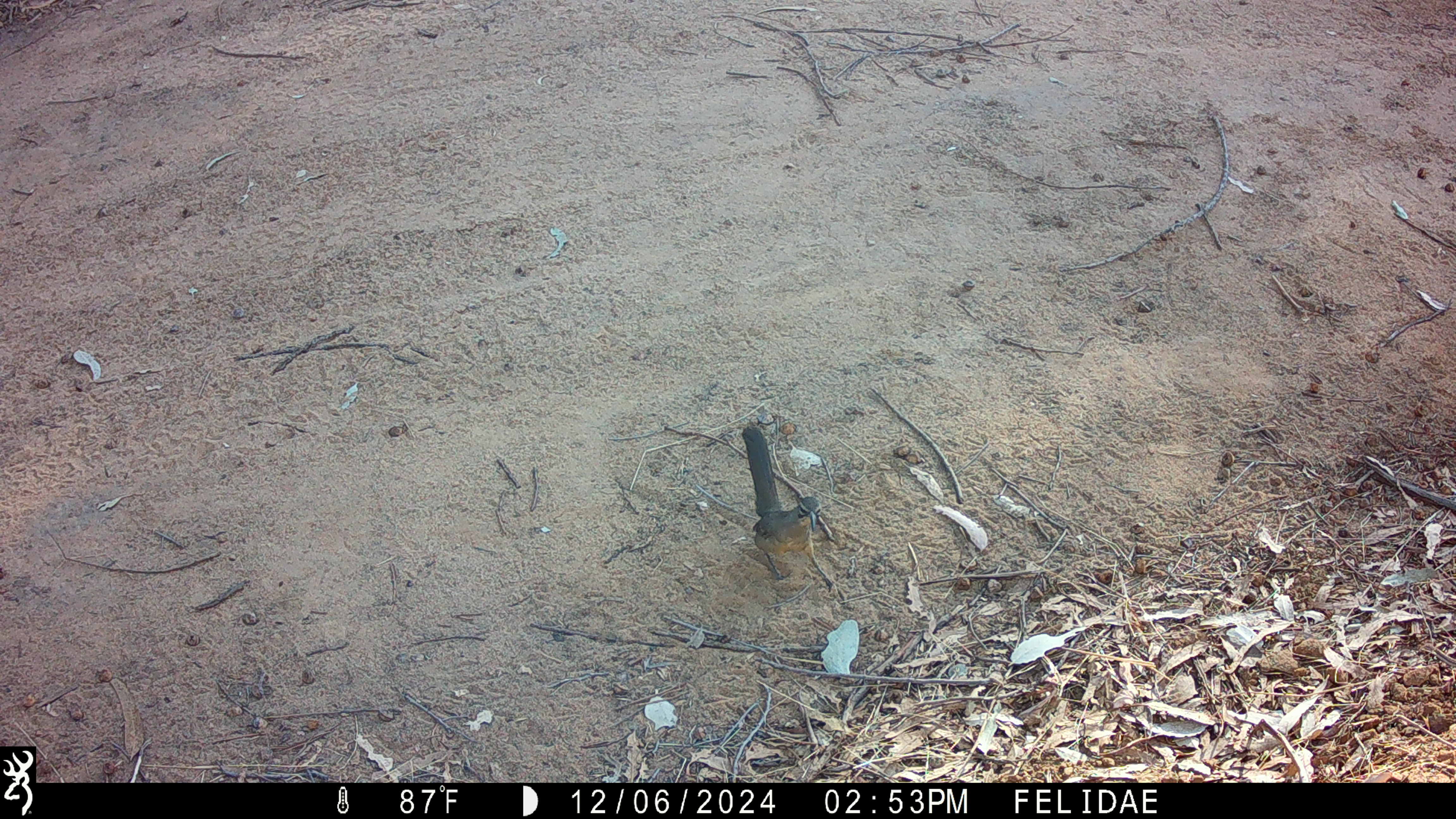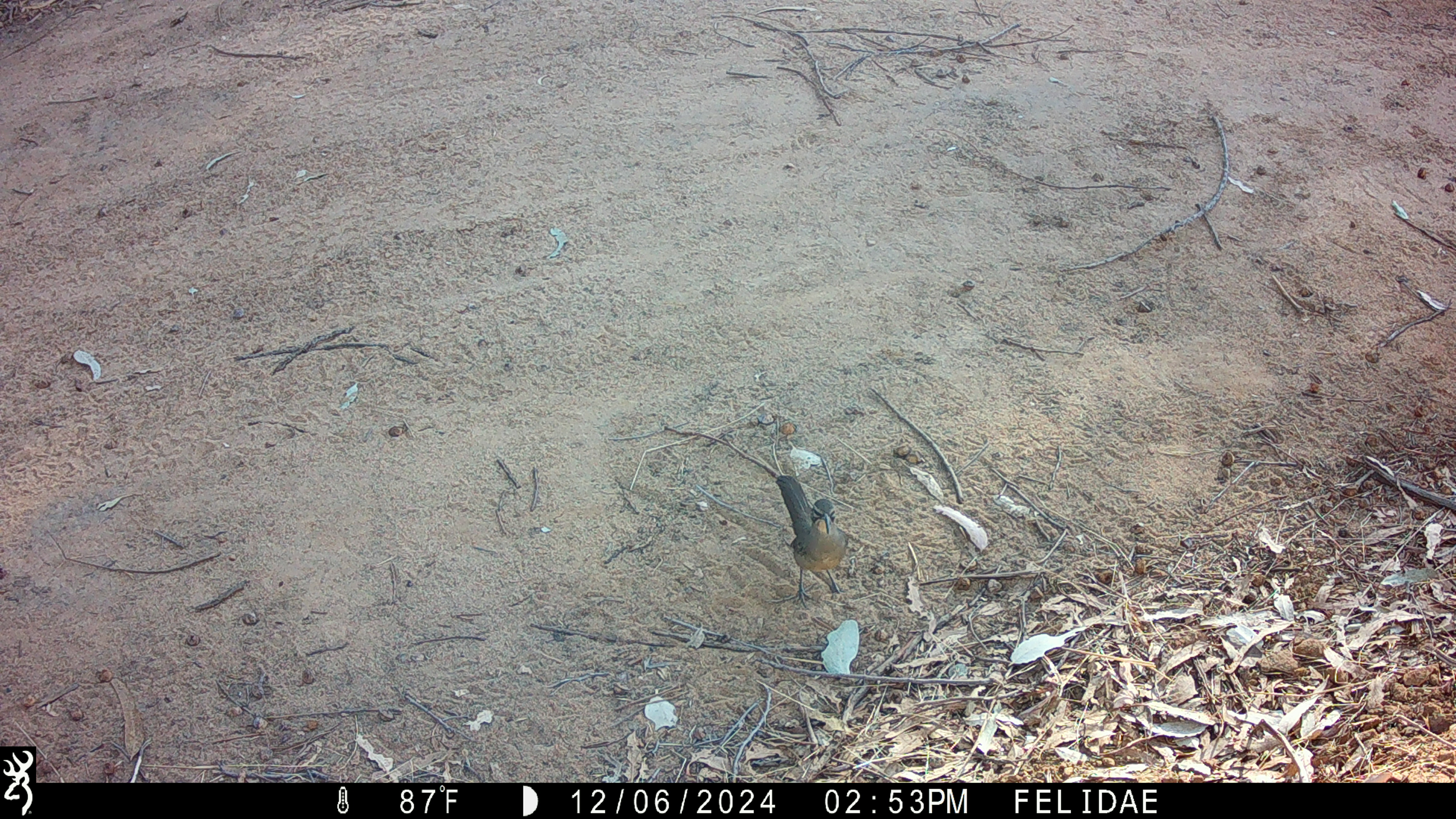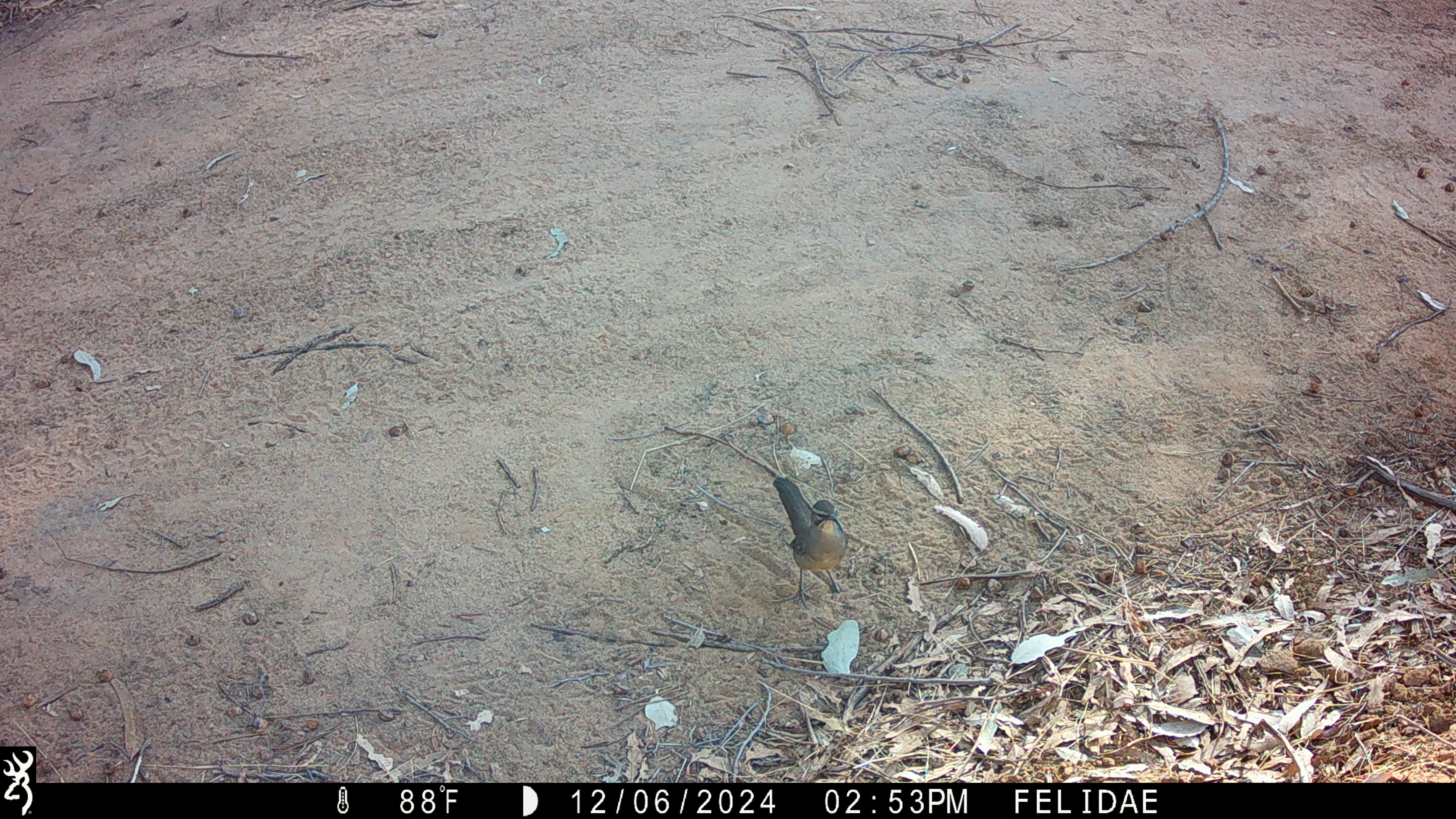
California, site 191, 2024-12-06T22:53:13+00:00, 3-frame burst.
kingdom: Animalia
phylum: Chordata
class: Aves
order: Passeriformes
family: Mimidae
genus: Toxostoma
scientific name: Toxostoma redivivum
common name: california thrasher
California thrasher (Toxostoma redivivum).